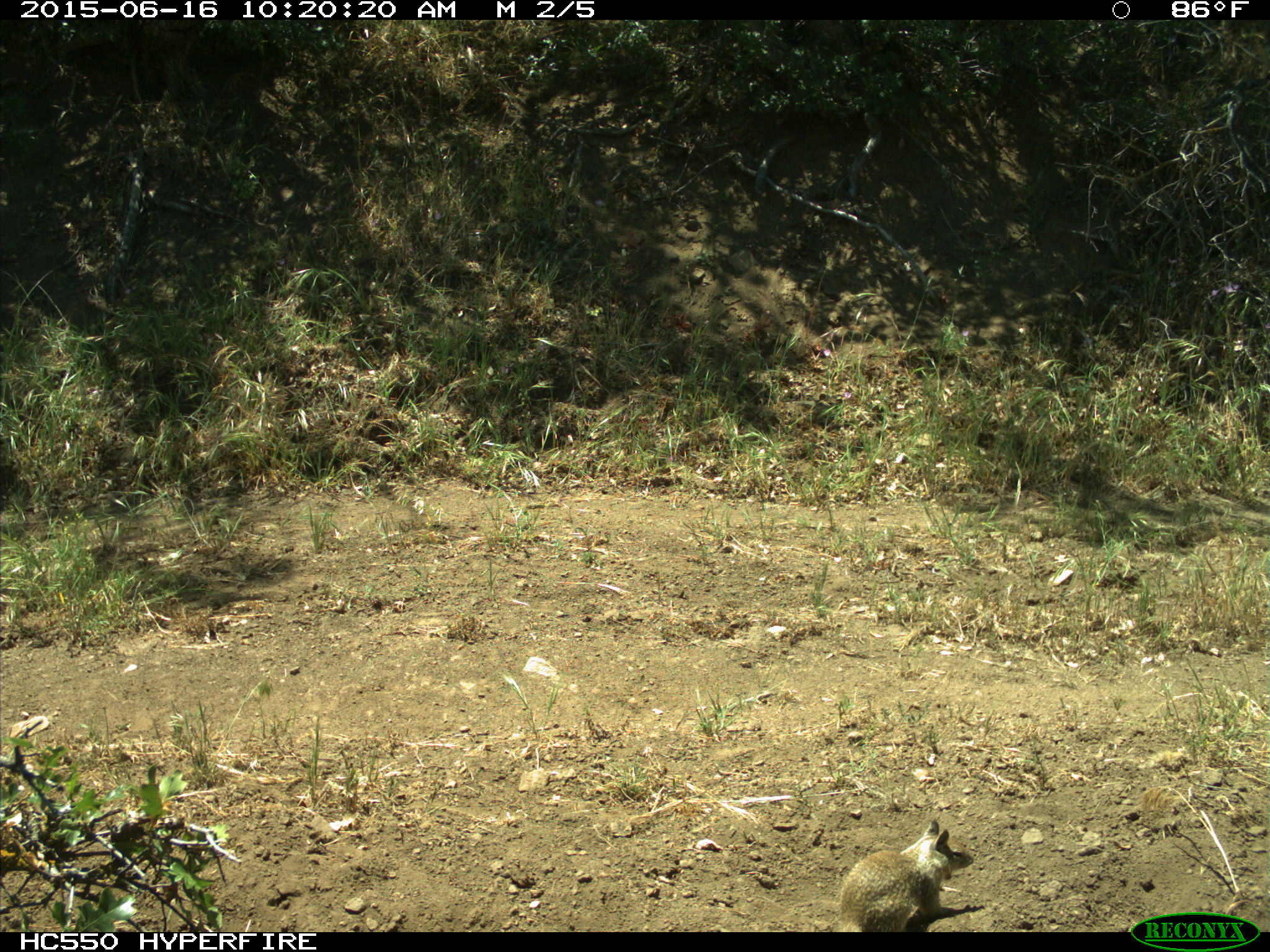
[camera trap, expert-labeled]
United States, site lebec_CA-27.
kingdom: Animalia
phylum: Chordata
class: Mammalia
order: Rodentia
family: Sciuridae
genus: Otospermophilus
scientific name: Otospermophilus beecheyi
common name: california ground squirrel